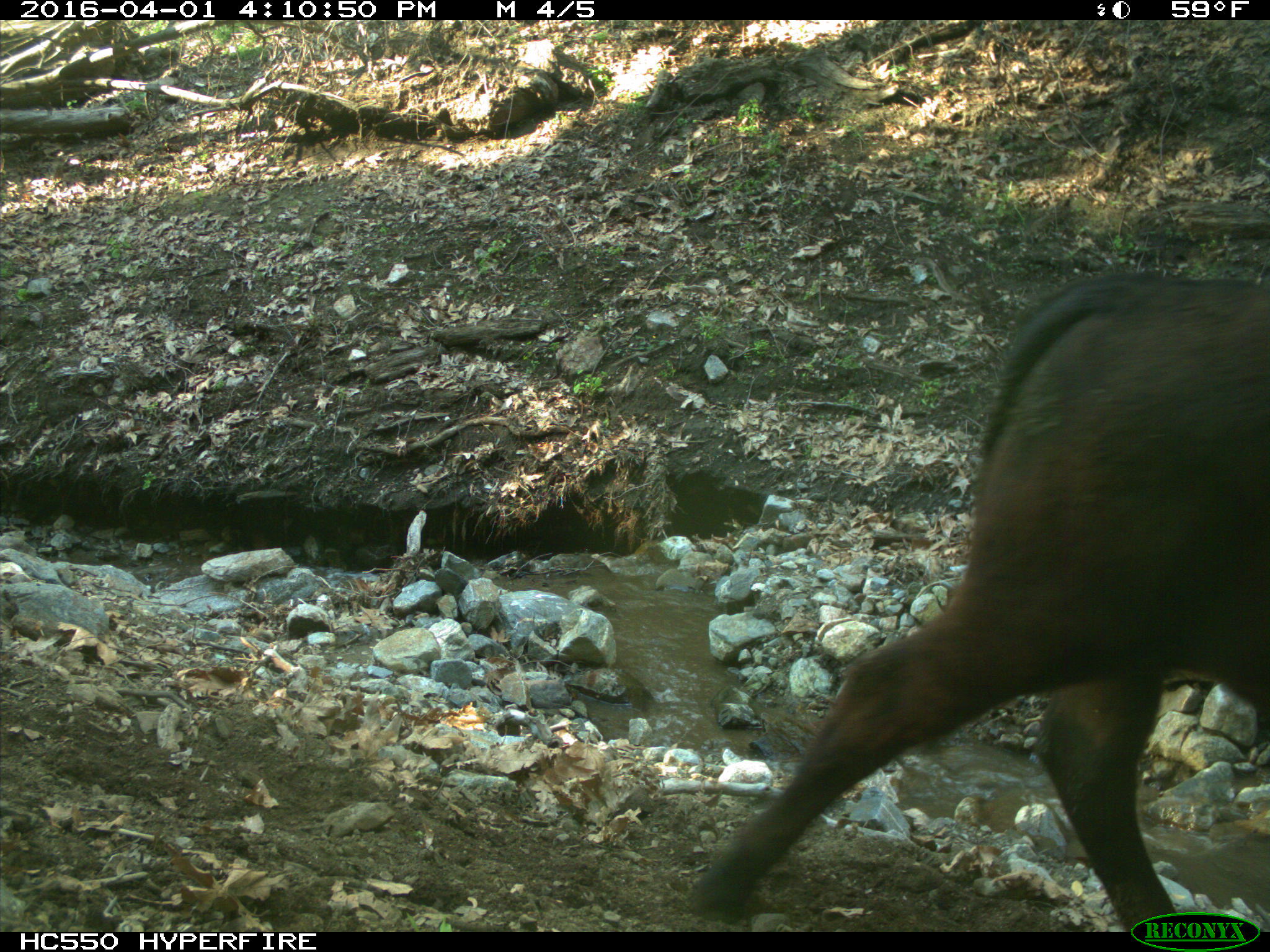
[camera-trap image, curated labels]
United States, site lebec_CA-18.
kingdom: Animalia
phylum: Chordata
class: Mammalia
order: Artiodactyla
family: Bovidae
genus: Bos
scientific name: Bos taurus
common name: domestic cow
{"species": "Bos taurus (domestic cow)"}